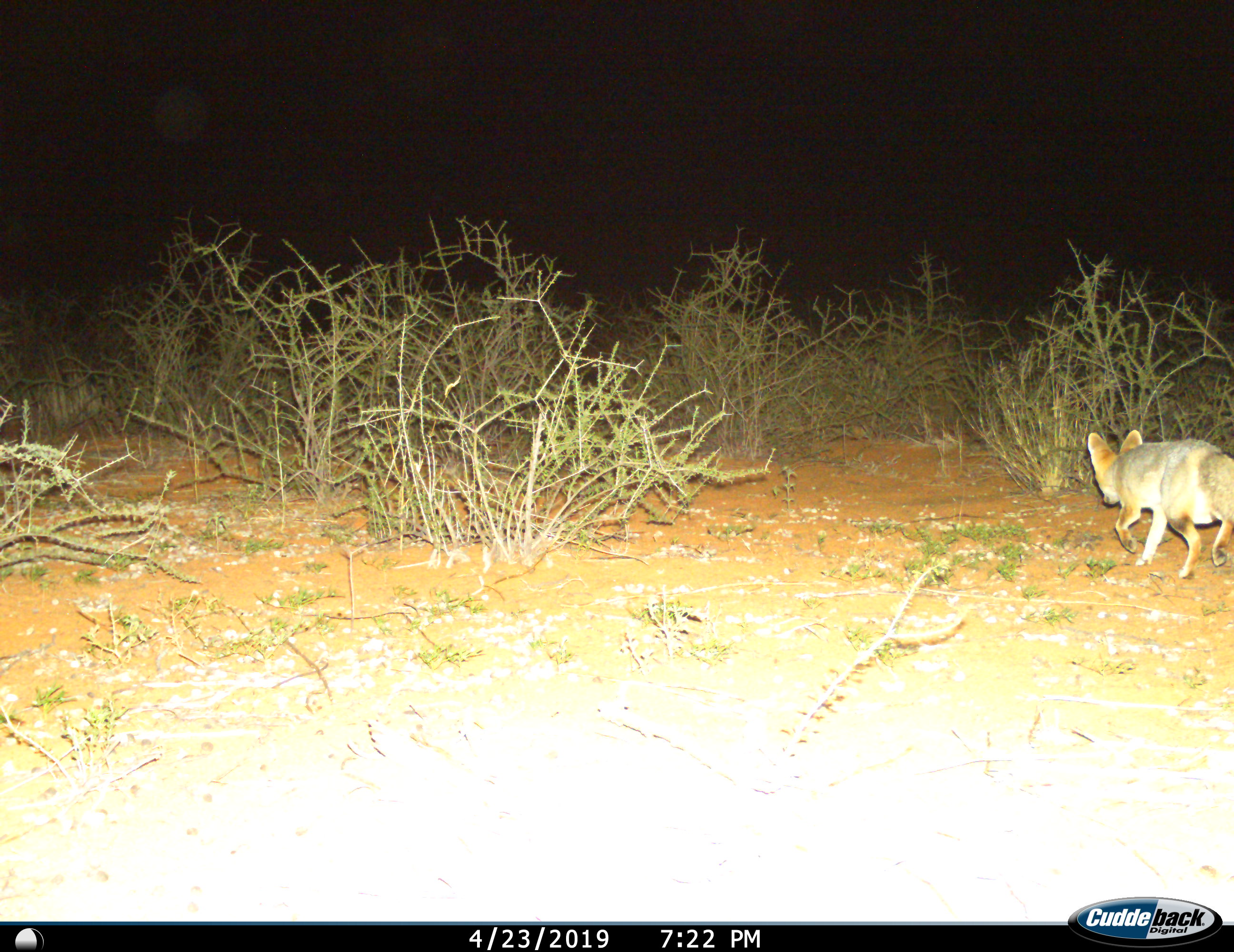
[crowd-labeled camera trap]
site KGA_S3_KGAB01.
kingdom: Animalia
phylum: Chordata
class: Mammalia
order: Carnivora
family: Canidae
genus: Vulpes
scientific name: Vulpes chama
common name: cape fox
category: foxcape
Foxcape (cape fox) (Vulpes chama), count 1. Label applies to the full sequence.